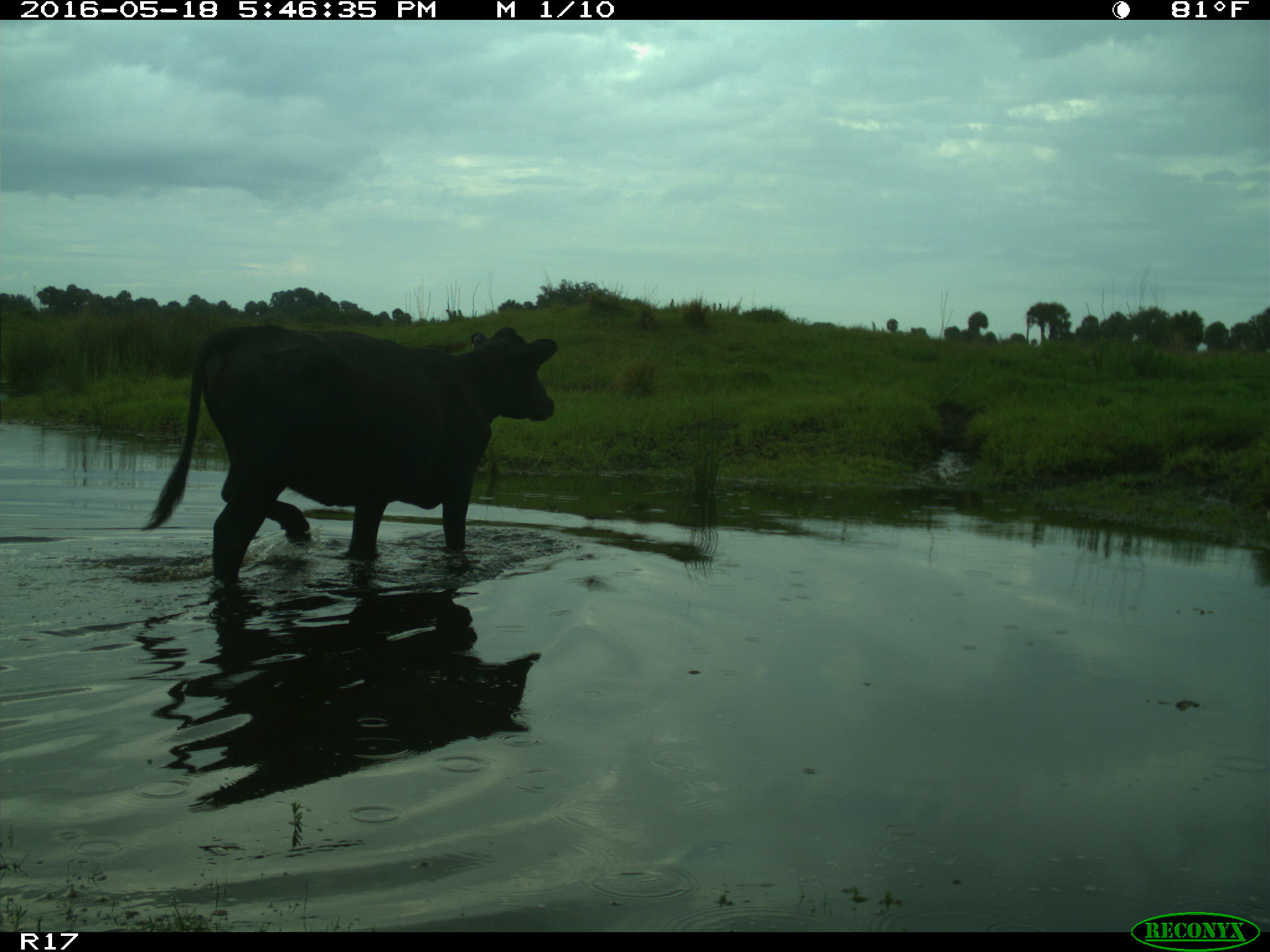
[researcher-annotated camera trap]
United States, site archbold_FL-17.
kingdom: Animalia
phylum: Chordata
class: Mammalia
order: Artiodactyla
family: Bovidae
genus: Bos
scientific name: Bos taurus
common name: domestic cow